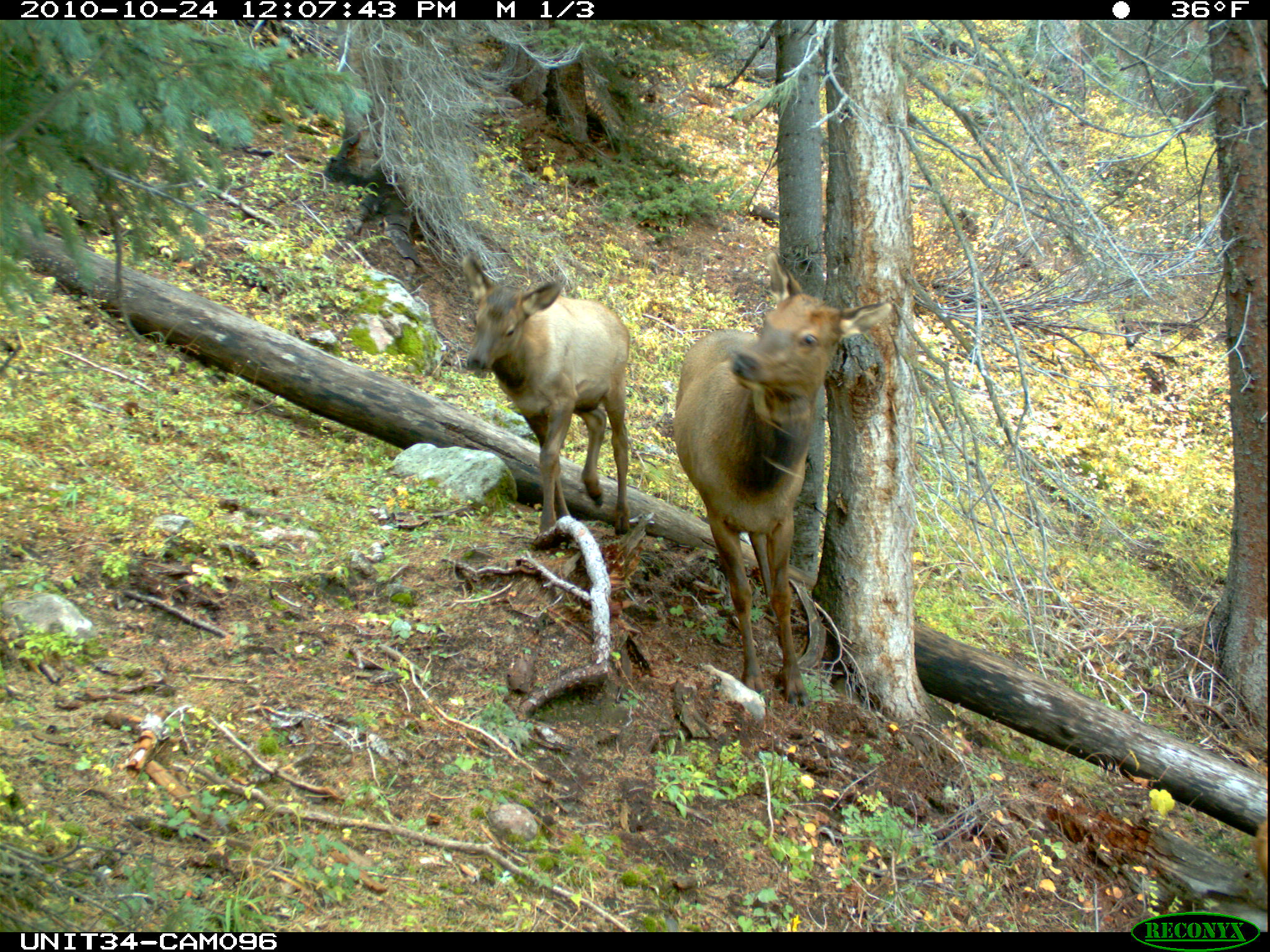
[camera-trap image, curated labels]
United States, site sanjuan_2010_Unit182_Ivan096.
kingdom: Animalia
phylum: Chordata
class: Mammalia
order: Artiodactyla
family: Cervidae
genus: Cervus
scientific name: Cervus elaphus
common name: red deer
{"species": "Cervus elaphus (red deer)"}